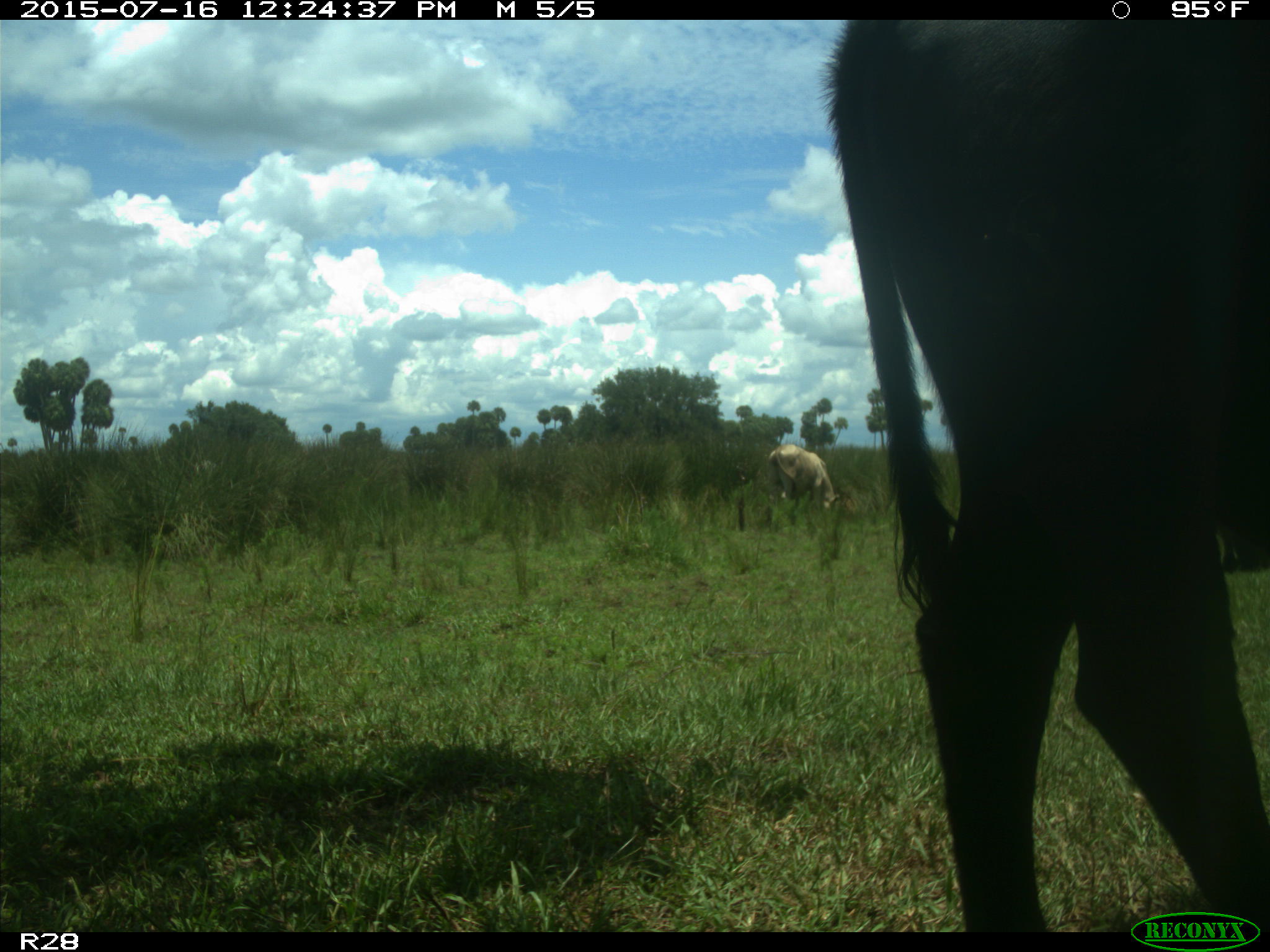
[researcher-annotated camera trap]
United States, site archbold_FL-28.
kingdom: Animalia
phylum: Chordata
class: Mammalia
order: Artiodactyla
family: Bovidae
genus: Bos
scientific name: Bos taurus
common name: domestic cow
Bos taurus (domestic cow).